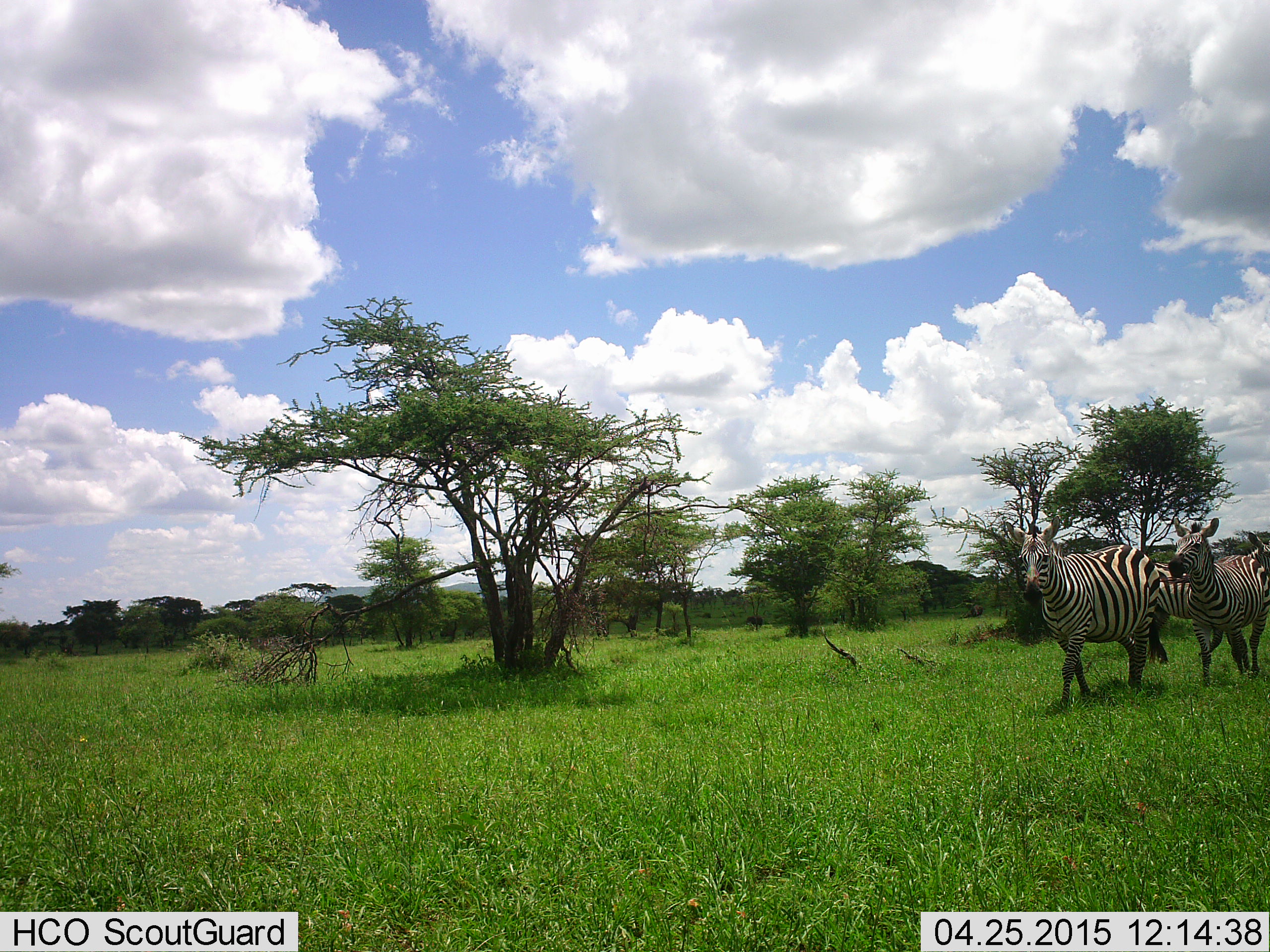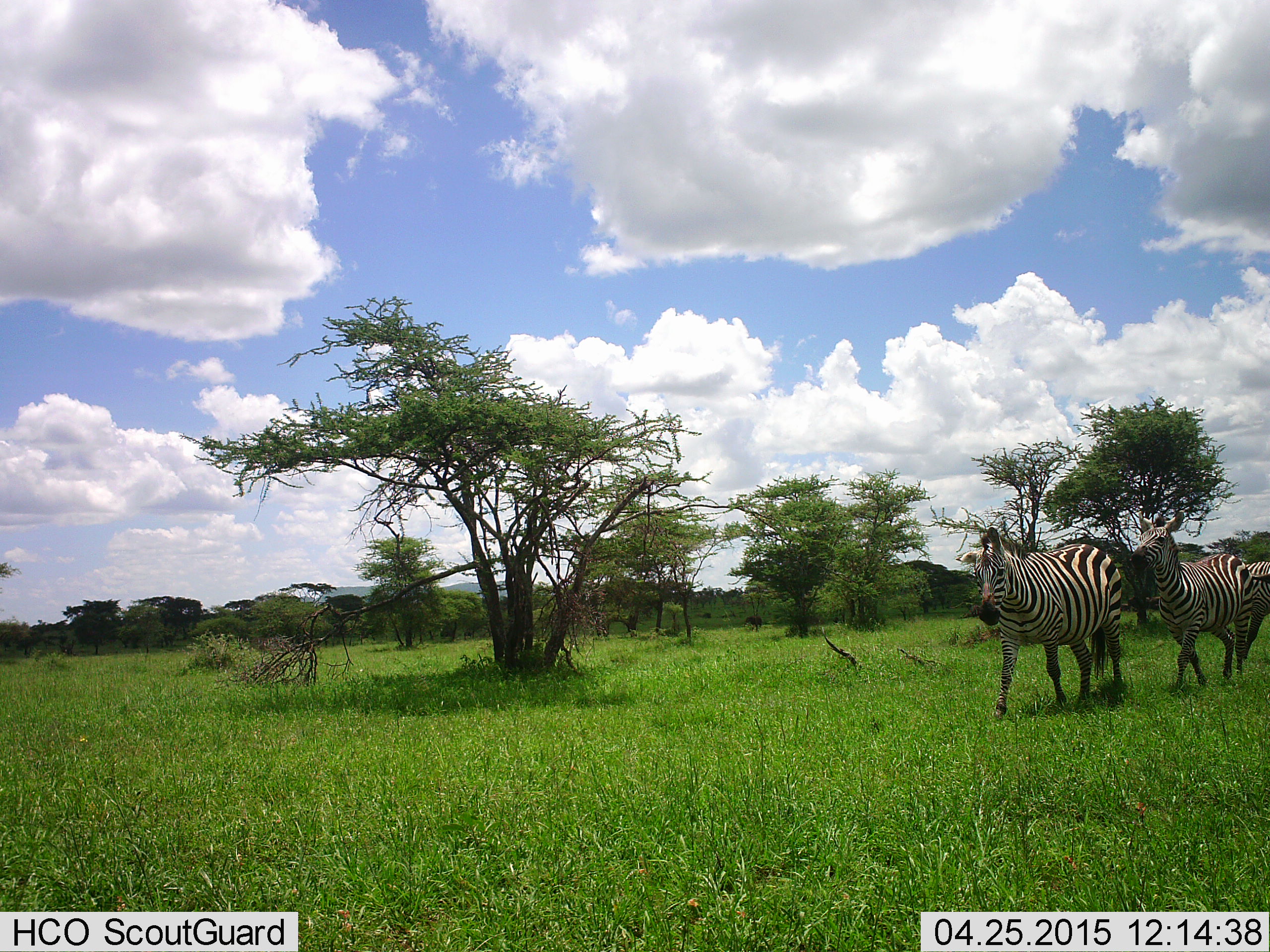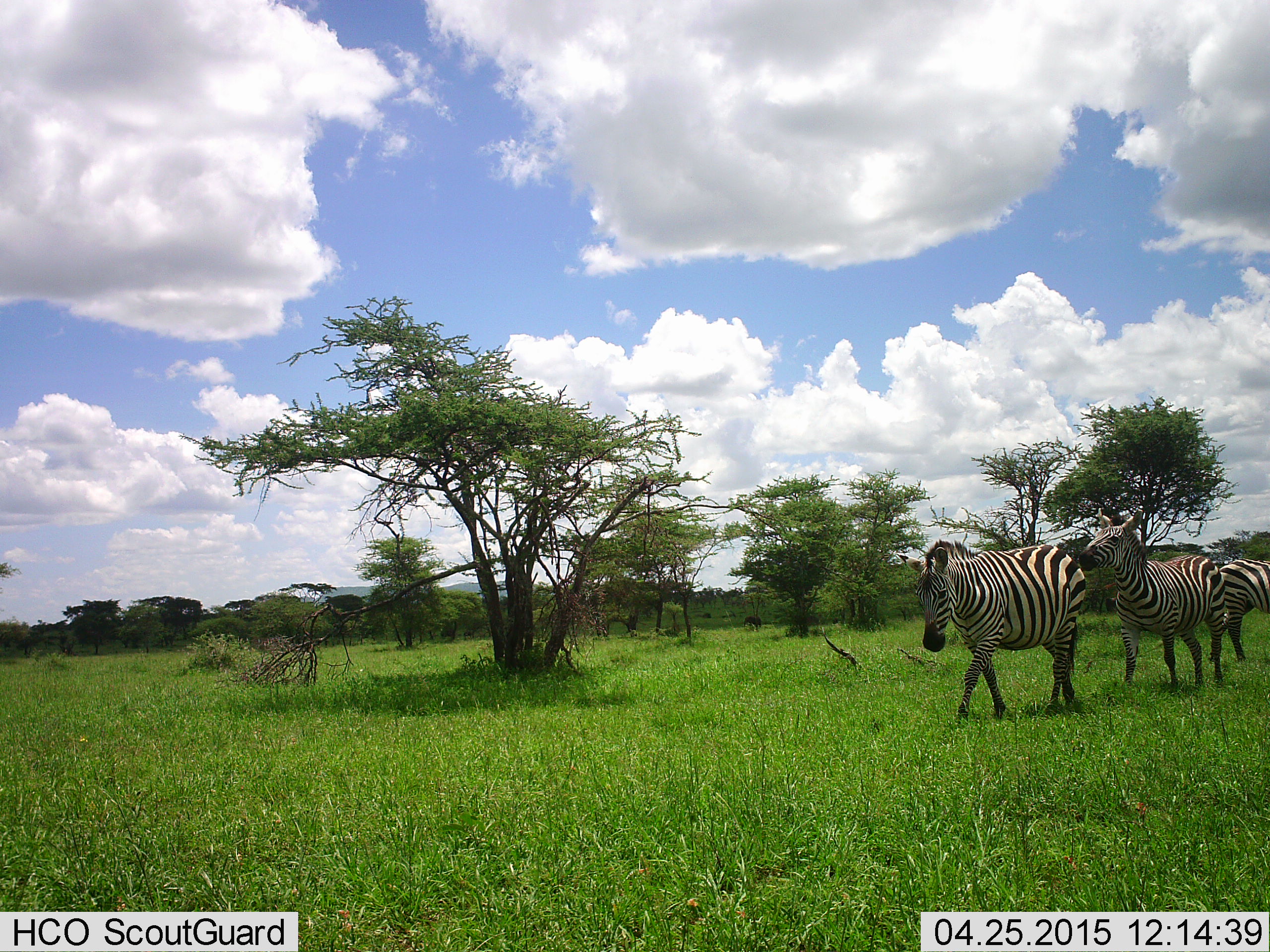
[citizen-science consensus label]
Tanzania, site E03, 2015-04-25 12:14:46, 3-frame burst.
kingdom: Animalia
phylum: Chordata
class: Mammalia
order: Perissodactyla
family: Equidae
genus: Equus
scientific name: Equus quagga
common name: plains zebra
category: zebra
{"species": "zebra (plains zebra) (Equus quagga)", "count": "3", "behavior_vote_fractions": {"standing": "20%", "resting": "10%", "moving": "90%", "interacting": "20%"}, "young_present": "0%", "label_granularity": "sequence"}